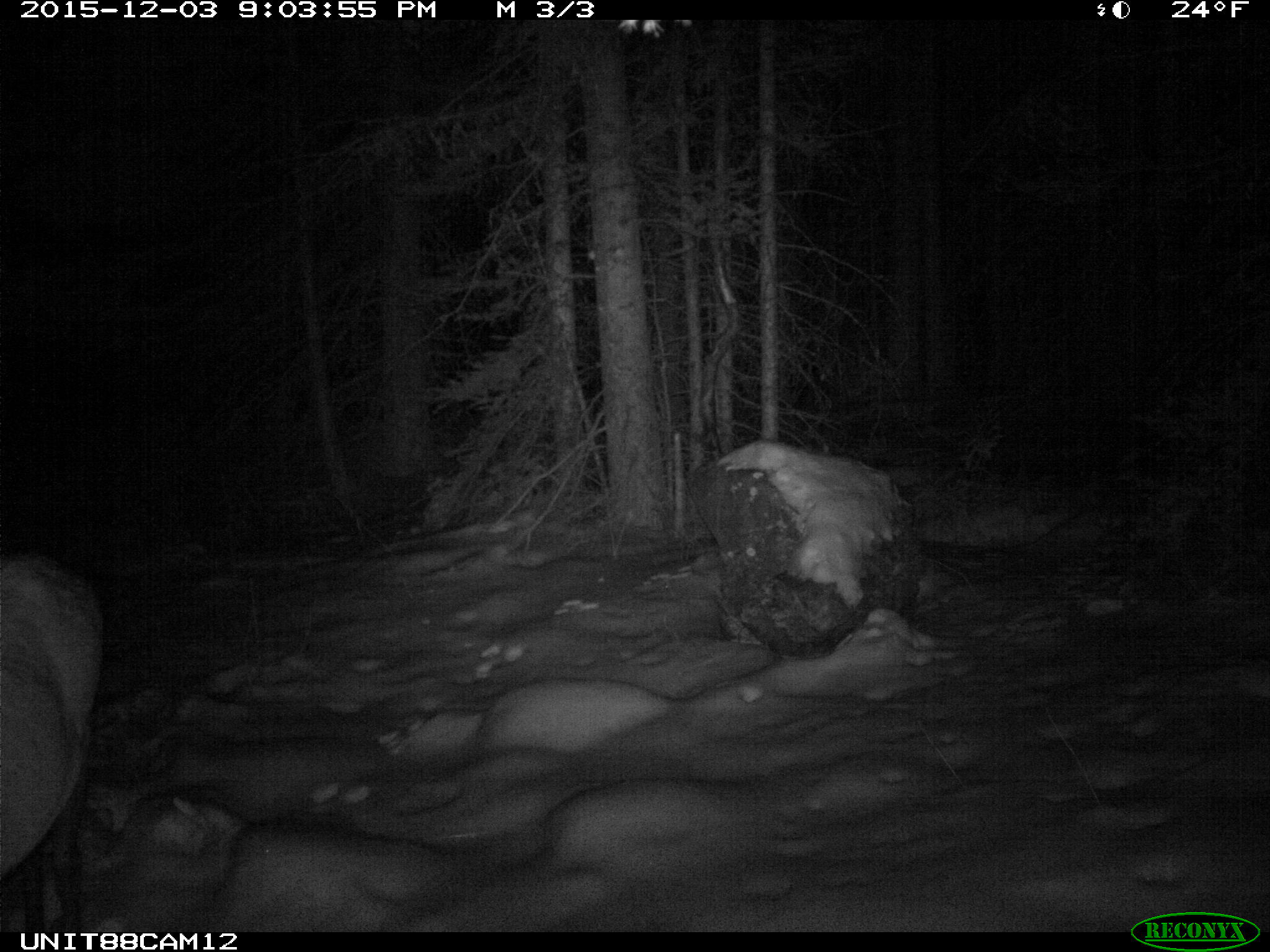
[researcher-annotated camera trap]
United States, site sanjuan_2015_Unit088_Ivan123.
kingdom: Animalia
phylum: Chordata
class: Mammalia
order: Artiodactyla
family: Cervidae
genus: Cervus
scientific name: Cervus elaphus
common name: red deer